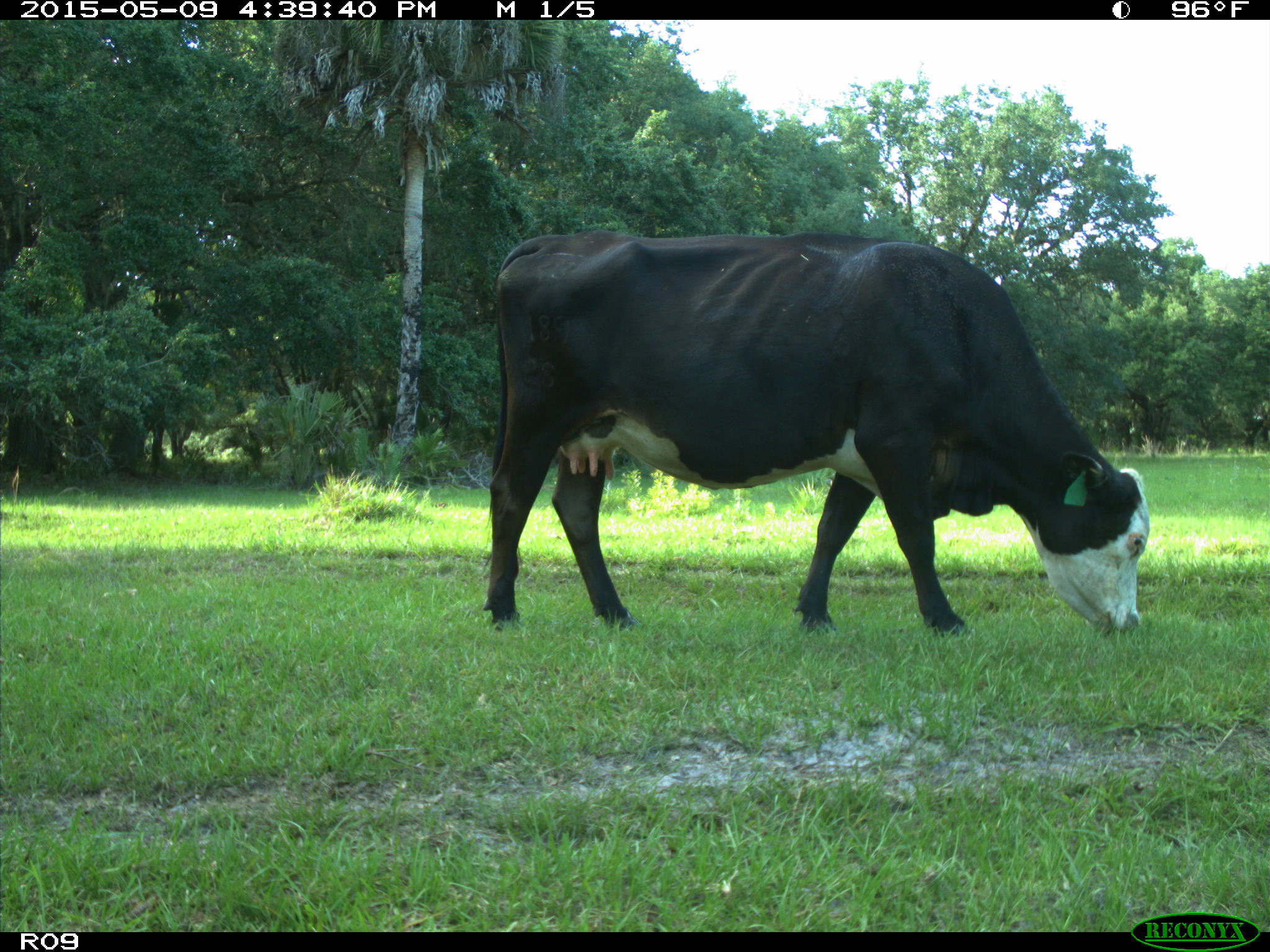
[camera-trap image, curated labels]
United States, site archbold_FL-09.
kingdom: Animalia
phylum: Chordata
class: Mammalia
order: Artiodactyla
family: Bovidae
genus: Bos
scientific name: Bos taurus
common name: domestic cow